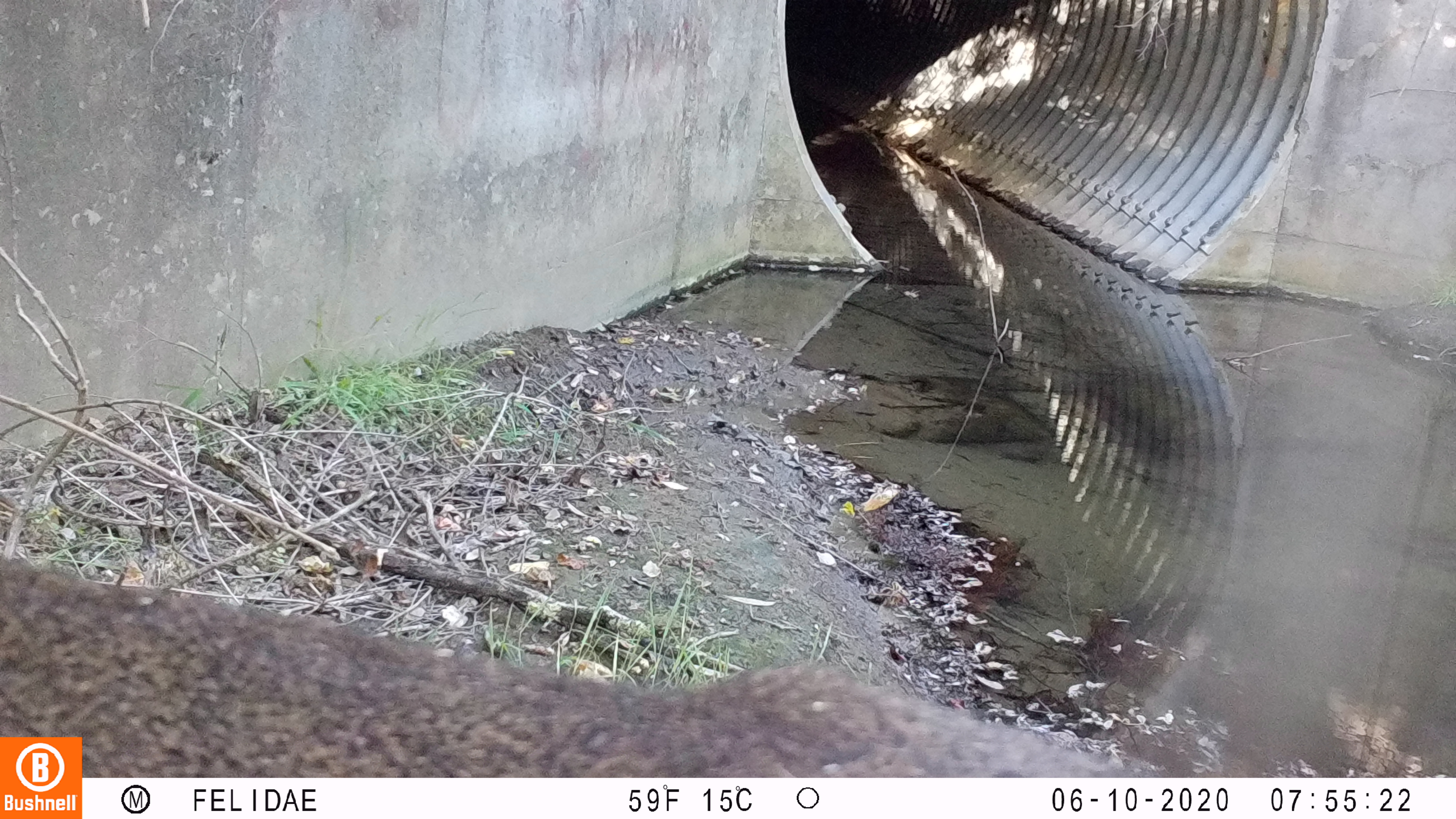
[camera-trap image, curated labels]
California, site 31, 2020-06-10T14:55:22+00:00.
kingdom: Animalia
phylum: Chordata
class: Mammalia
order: Artiodactyla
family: Cervidae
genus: Odocoileus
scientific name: Odocoileus hemionus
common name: mule deer